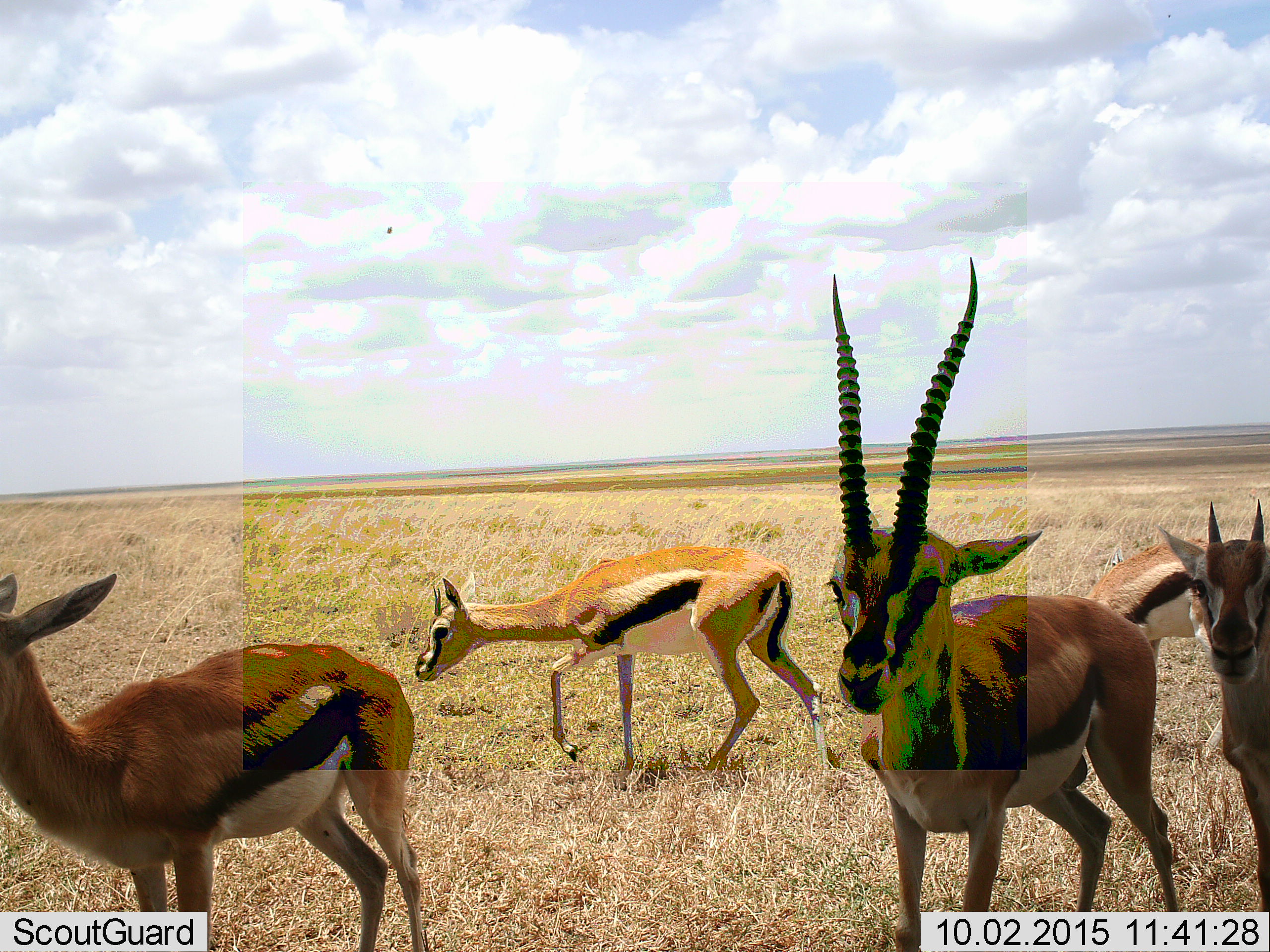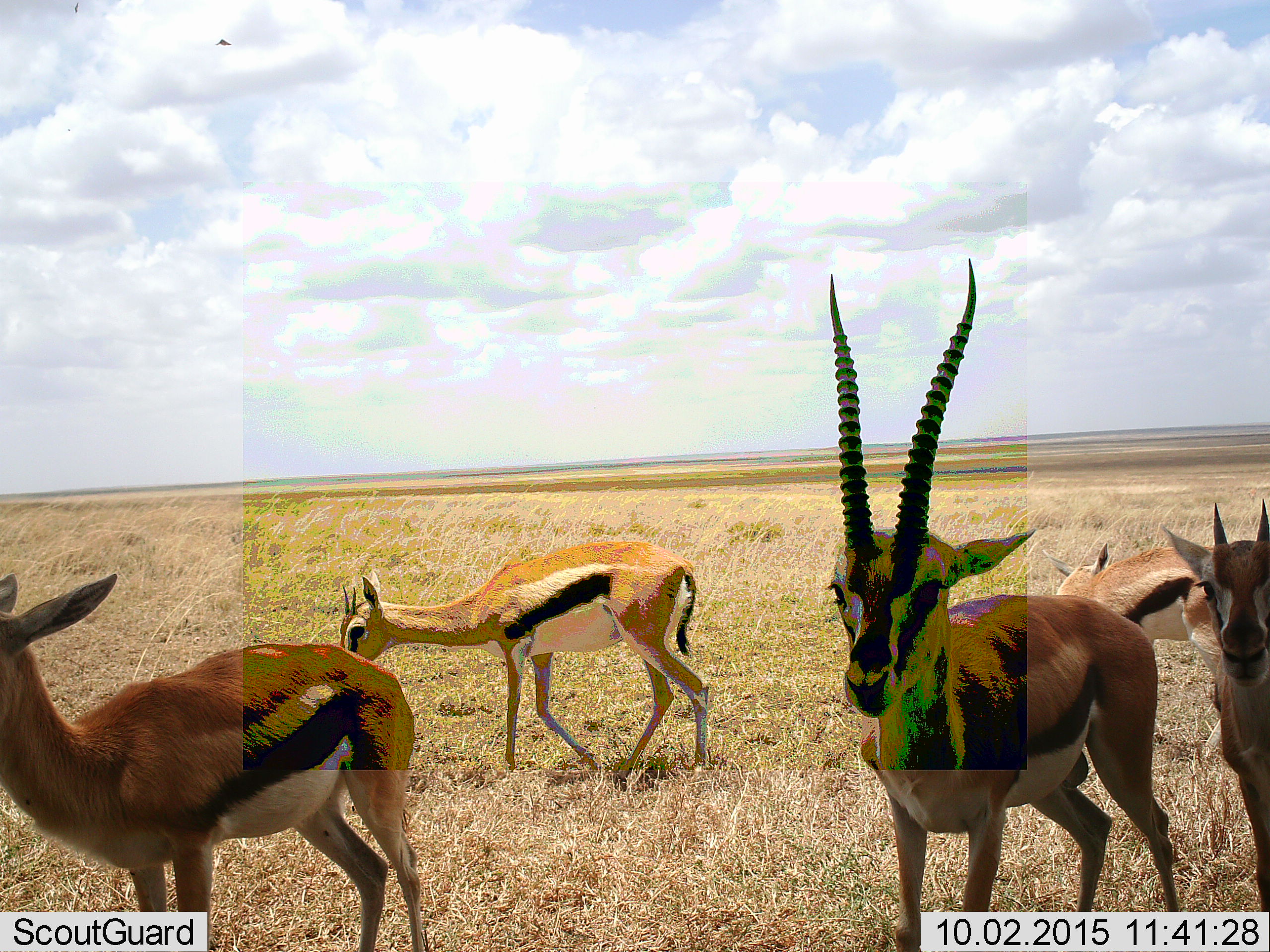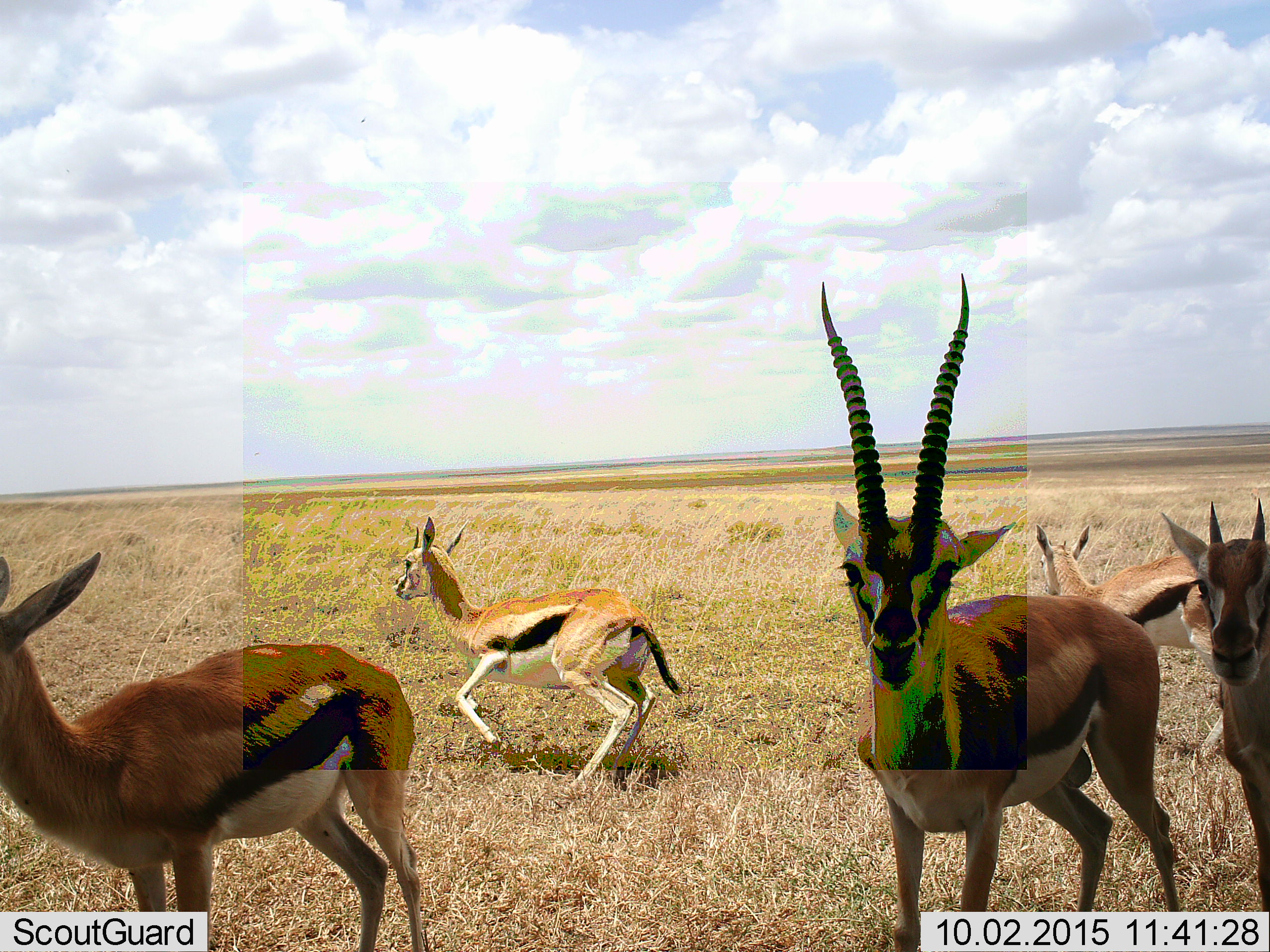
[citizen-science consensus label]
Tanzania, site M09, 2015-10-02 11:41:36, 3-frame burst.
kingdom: Animalia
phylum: Chordata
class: Mammalia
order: Artiodactyla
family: Bovidae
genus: Eudorcas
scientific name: Eudorcas thomsonii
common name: thomson's gazelle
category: gazellethomsons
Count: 5.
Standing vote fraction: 100%.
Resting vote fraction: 0%.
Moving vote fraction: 44%.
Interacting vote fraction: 0%.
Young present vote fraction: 0%.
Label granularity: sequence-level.